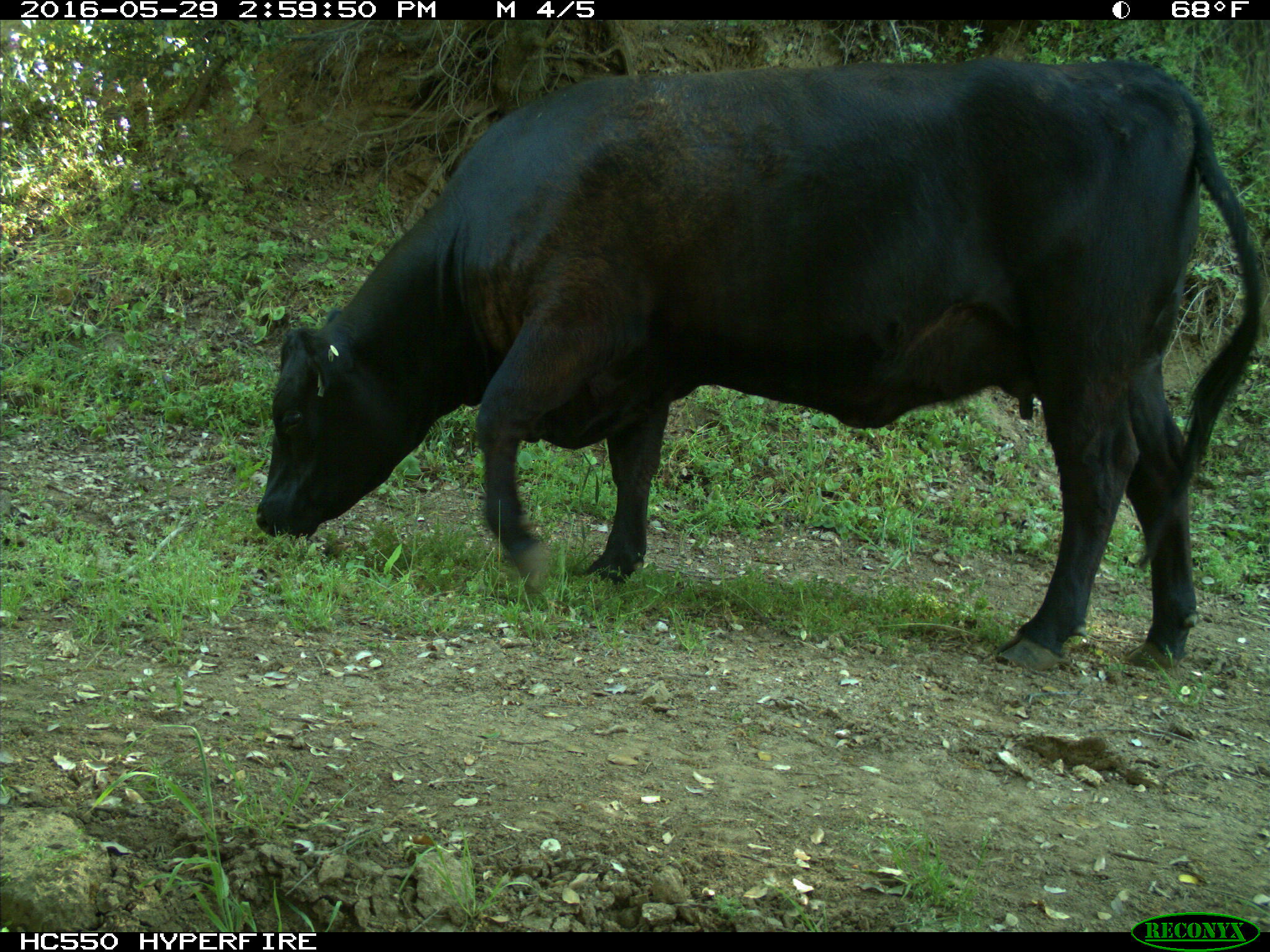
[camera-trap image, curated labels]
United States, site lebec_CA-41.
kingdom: Animalia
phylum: Chordata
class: Mammalia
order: Artiodactyla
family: Bovidae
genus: Bos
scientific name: Bos taurus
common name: domestic cow